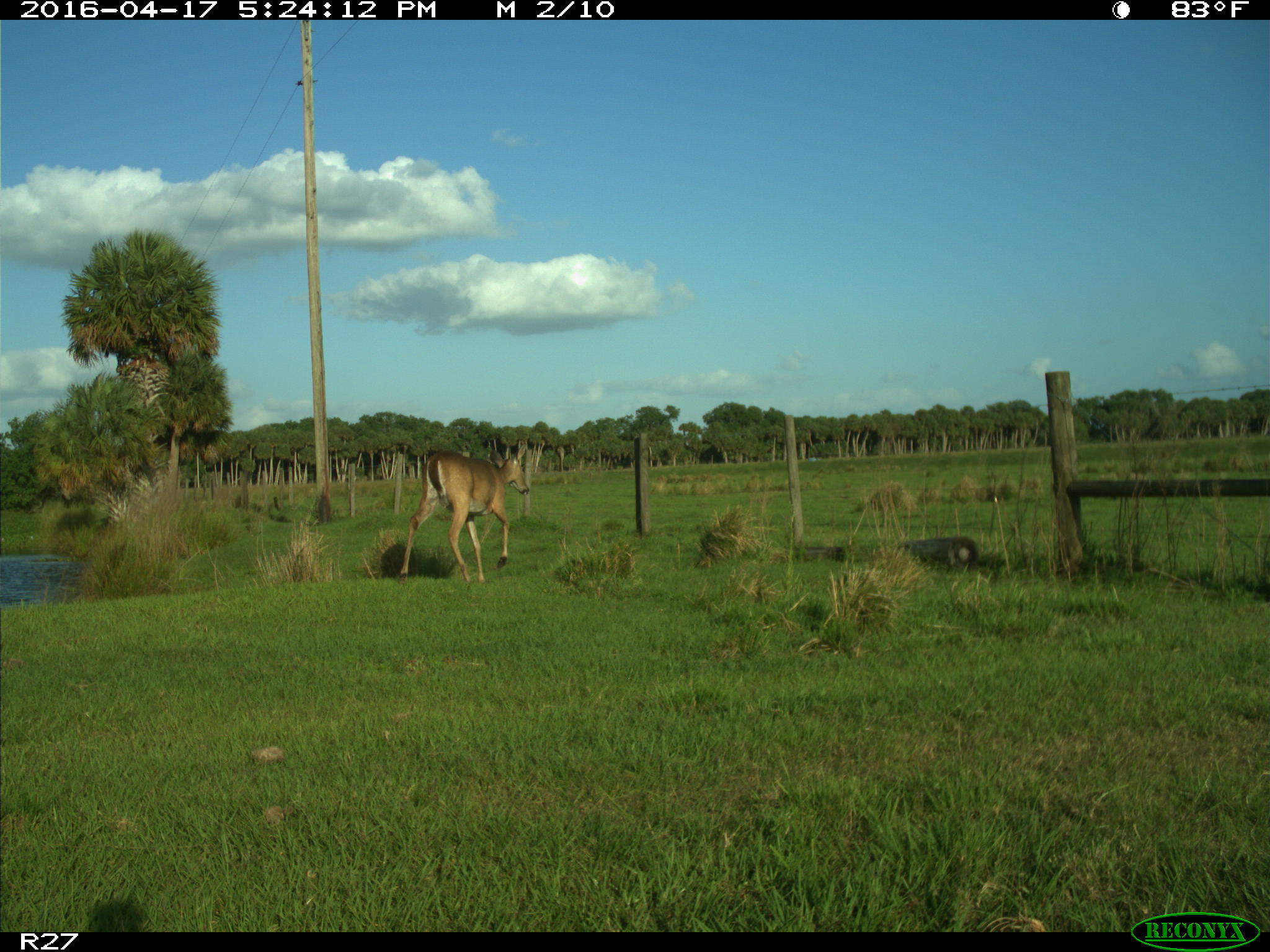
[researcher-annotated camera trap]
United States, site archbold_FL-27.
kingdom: Animalia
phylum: Chordata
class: Mammalia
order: Artiodactyla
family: Cervidae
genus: Odocoileus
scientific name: Odocoileus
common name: deer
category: unidentified deer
Unidentified deer (deer) (Odocoileus).